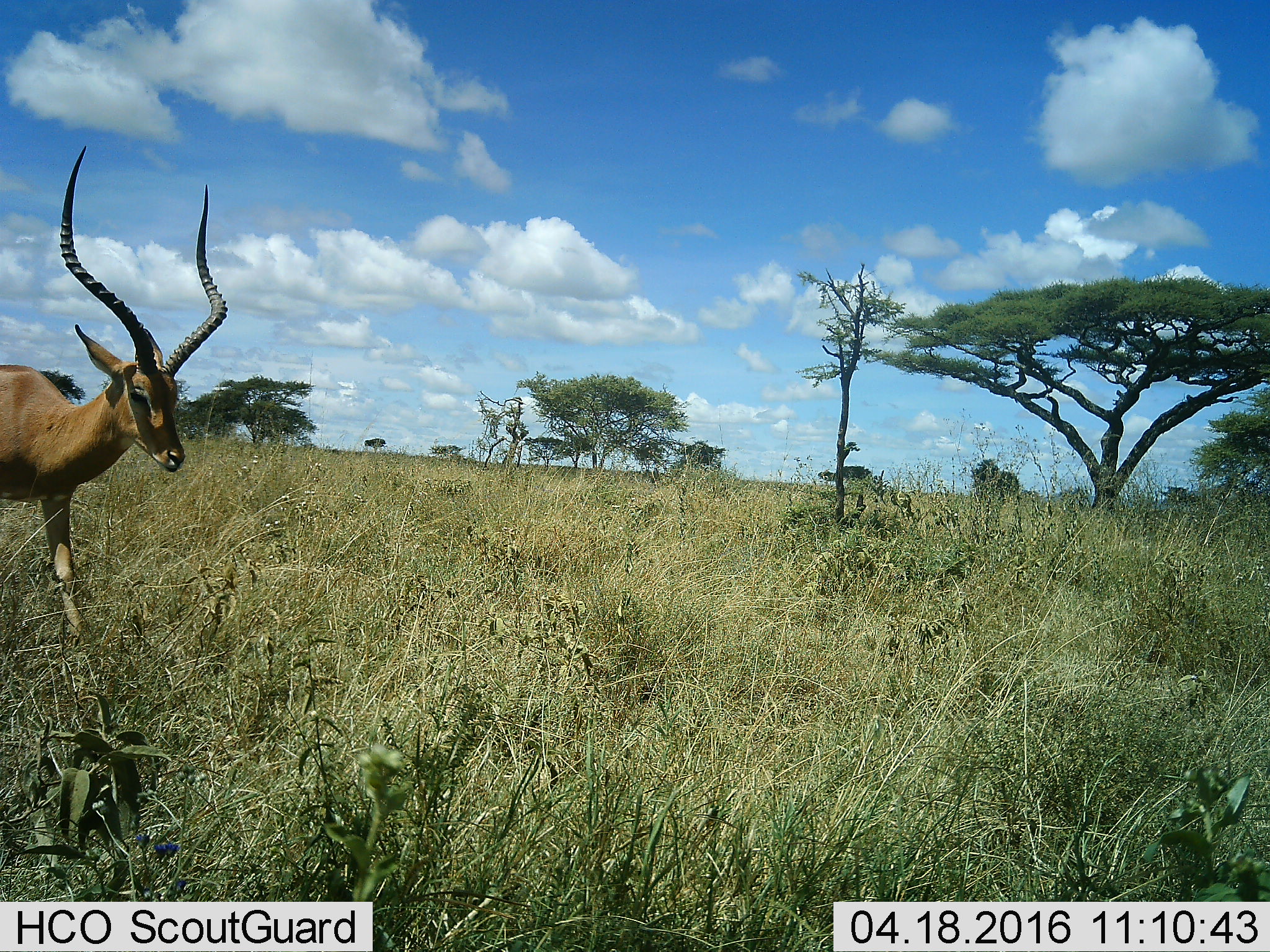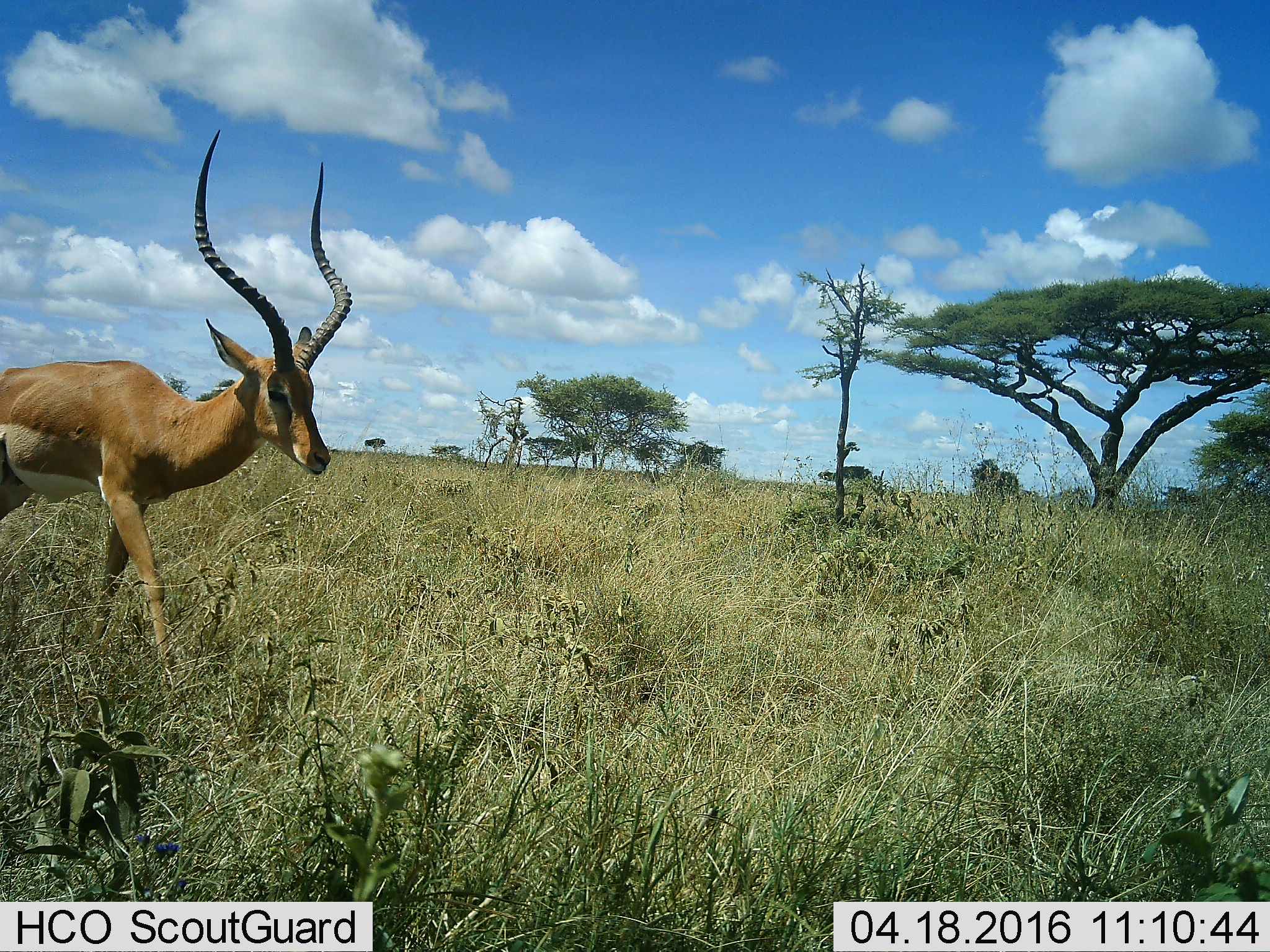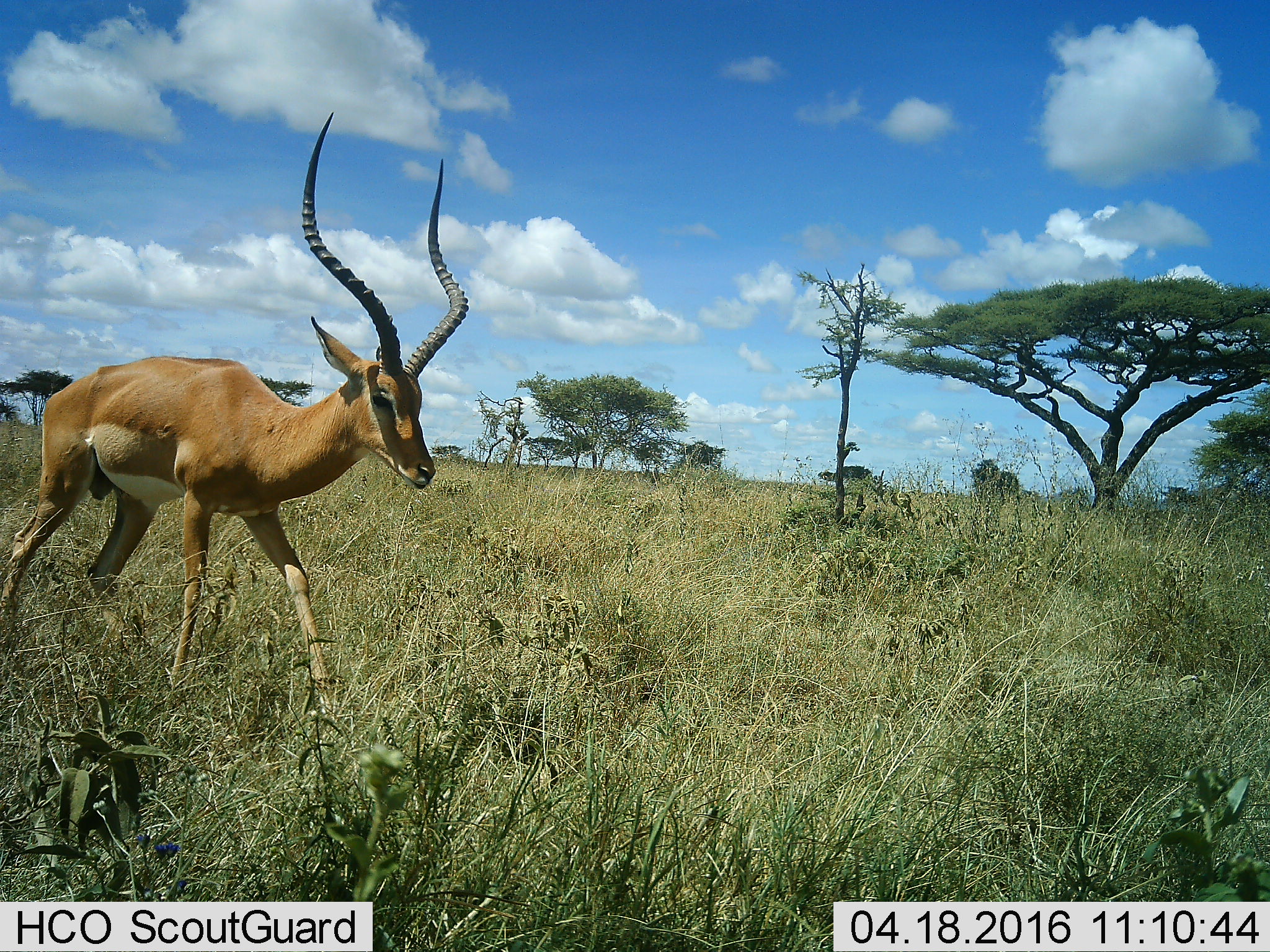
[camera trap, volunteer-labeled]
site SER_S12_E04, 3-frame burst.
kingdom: Animalia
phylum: Chordata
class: Mammalia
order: Artiodactyla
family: Bovidae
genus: Aepyceros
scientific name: Aepyceros melampus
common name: impala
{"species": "impala (Aepyceros melampus)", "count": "1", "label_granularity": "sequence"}